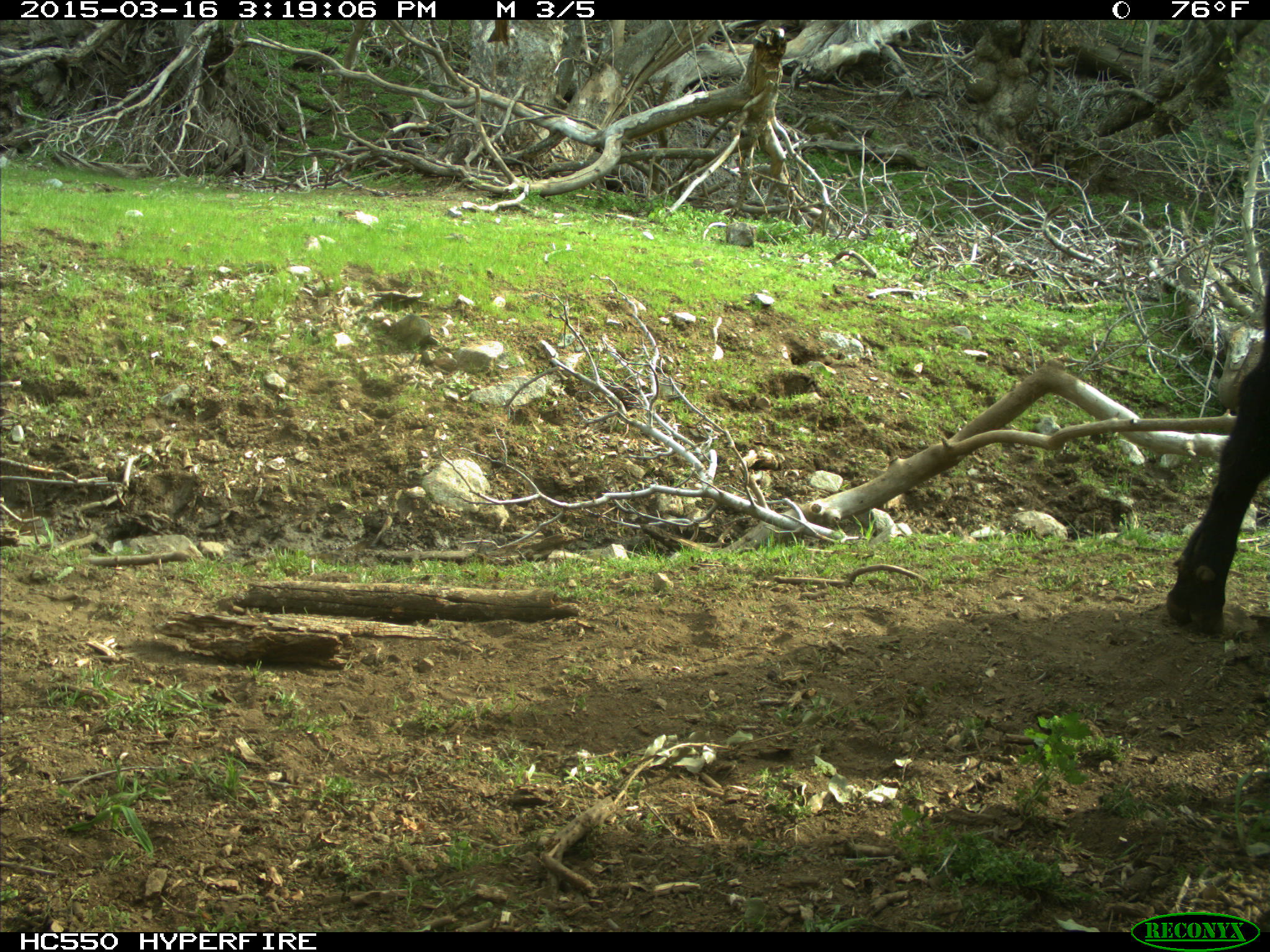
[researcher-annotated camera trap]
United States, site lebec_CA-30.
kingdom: Animalia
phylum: Chordata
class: Mammalia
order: Artiodactyla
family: Bovidae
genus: Bos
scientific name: Bos taurus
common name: domestic cow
Bos taurus (domestic cow).